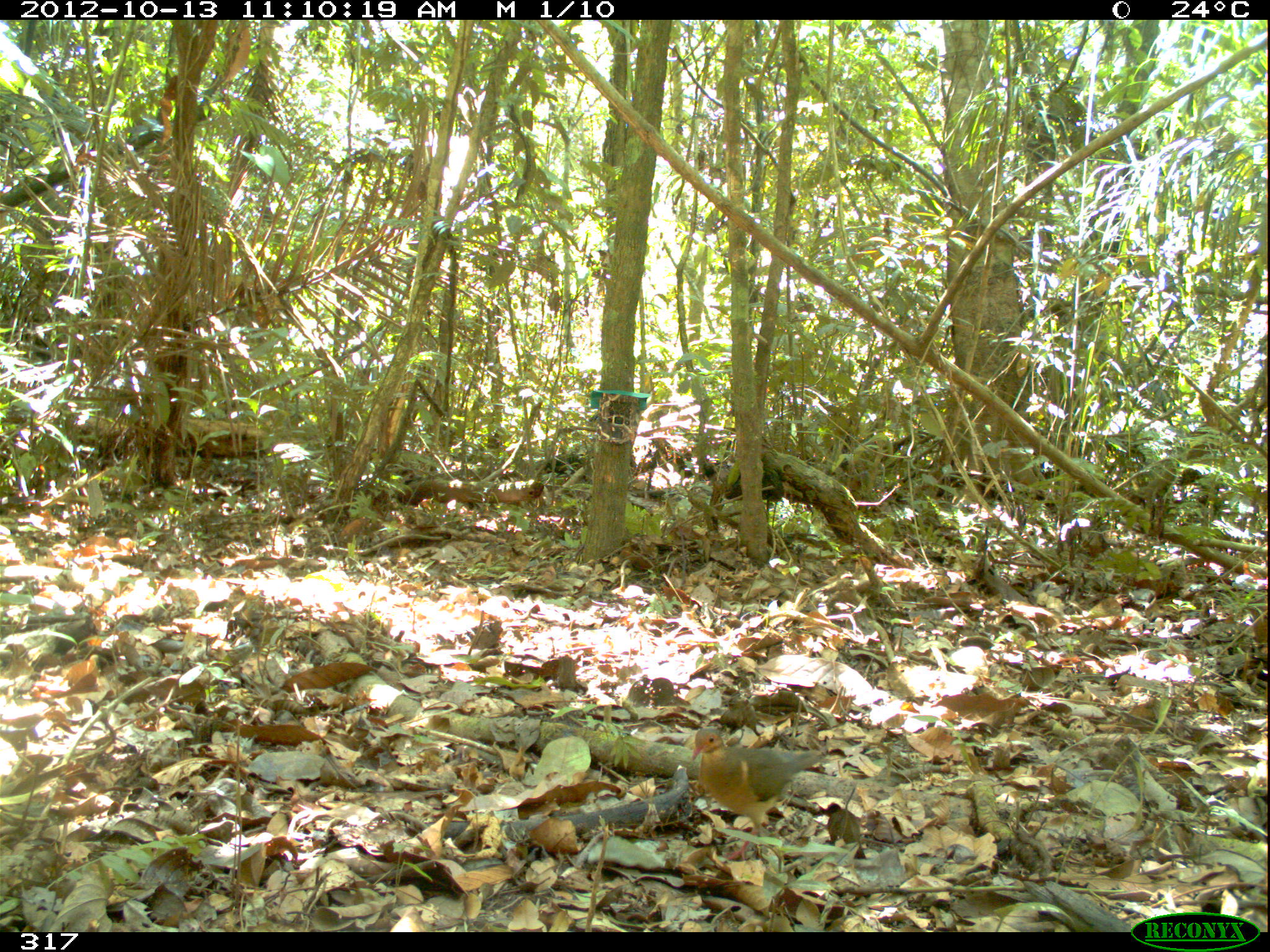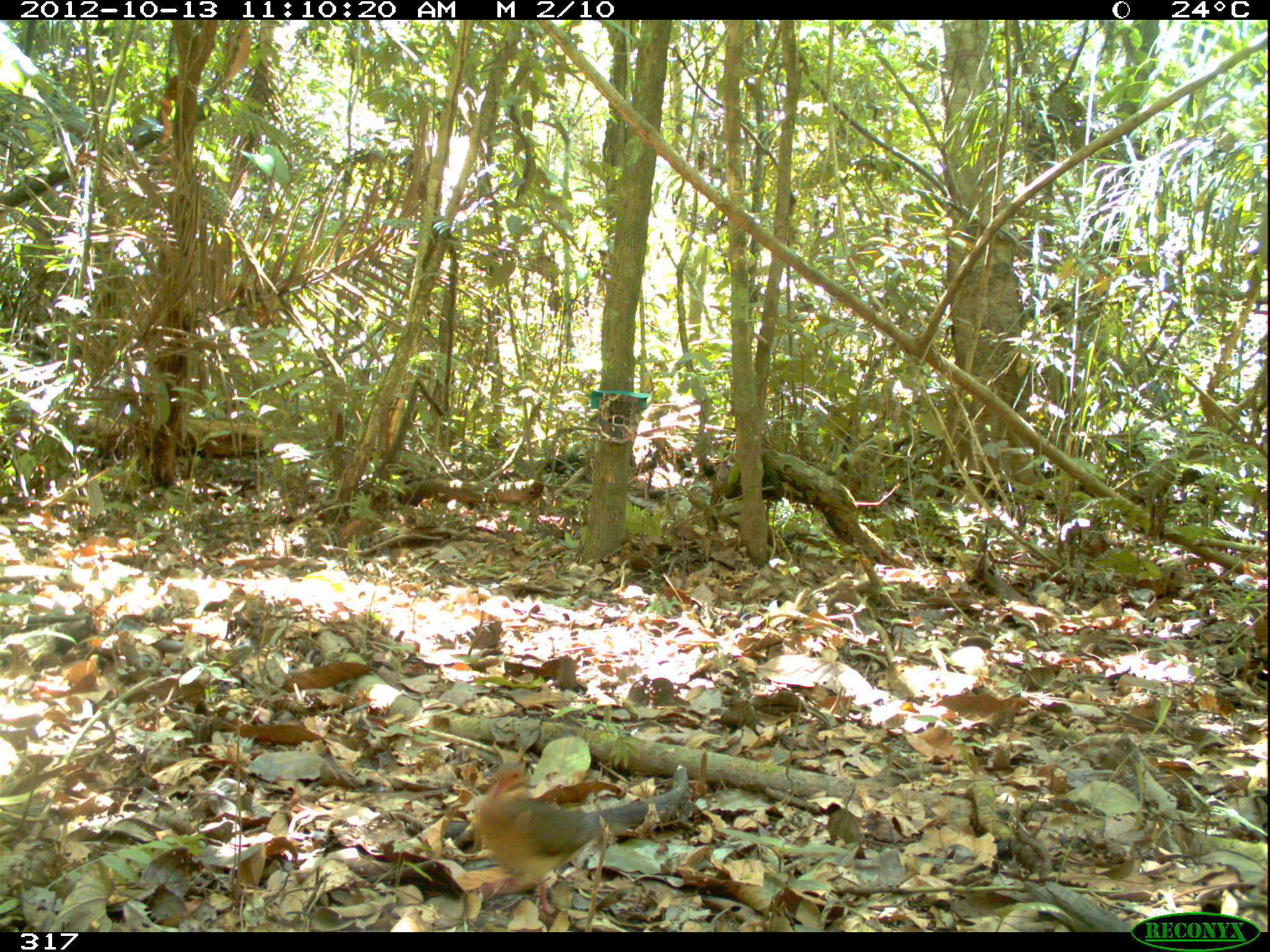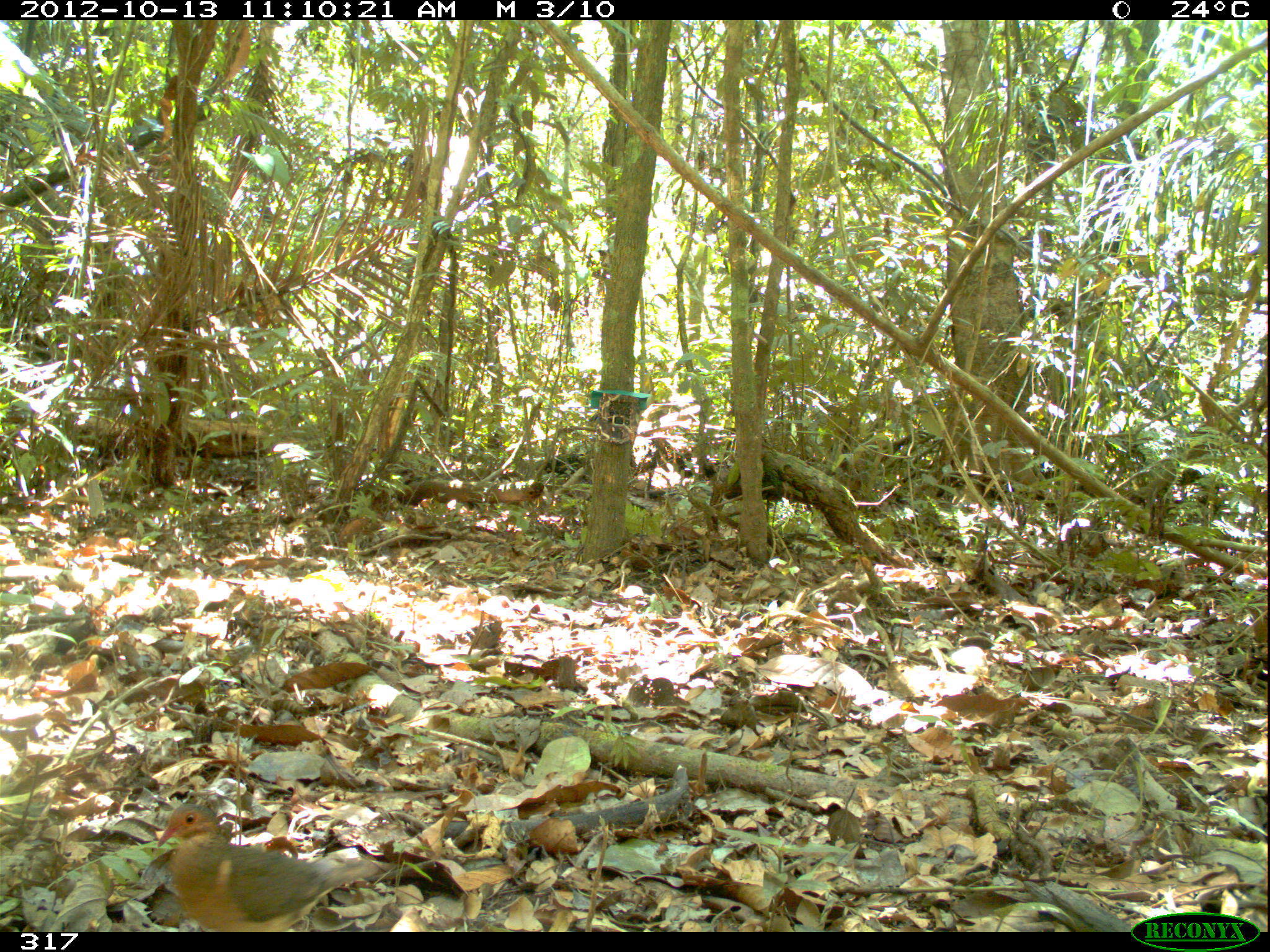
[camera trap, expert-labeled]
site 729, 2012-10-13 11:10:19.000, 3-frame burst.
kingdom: Animalia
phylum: Chordata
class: Aves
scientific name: Aves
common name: bird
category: unknown bird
Unknown bird (bird) (Aves).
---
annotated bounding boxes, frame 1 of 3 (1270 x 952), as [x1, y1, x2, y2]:
unknown bird: [692, 728, 827, 861]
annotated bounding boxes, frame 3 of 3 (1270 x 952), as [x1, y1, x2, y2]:
unknown bird: [156, 802, 378, 932]